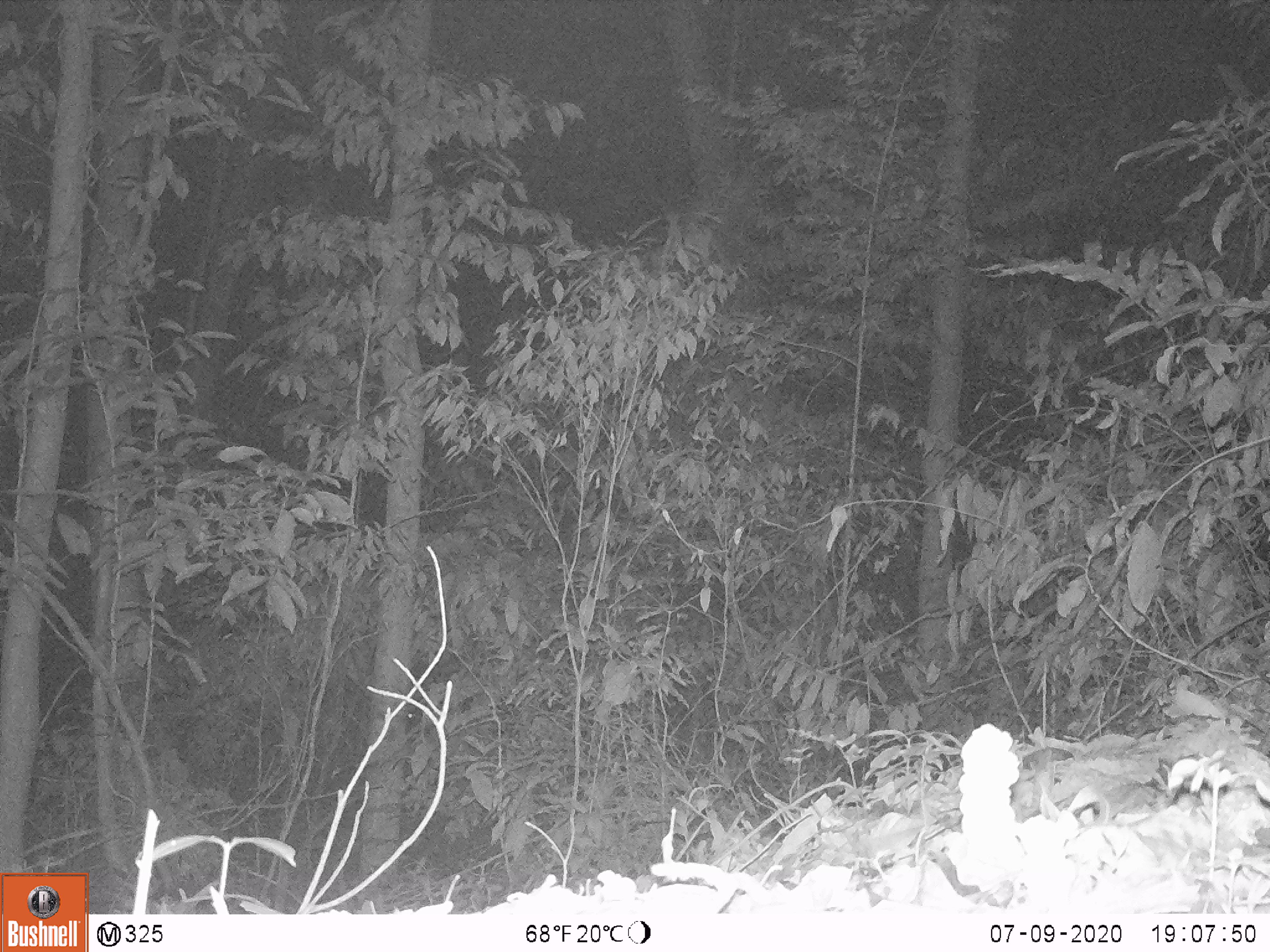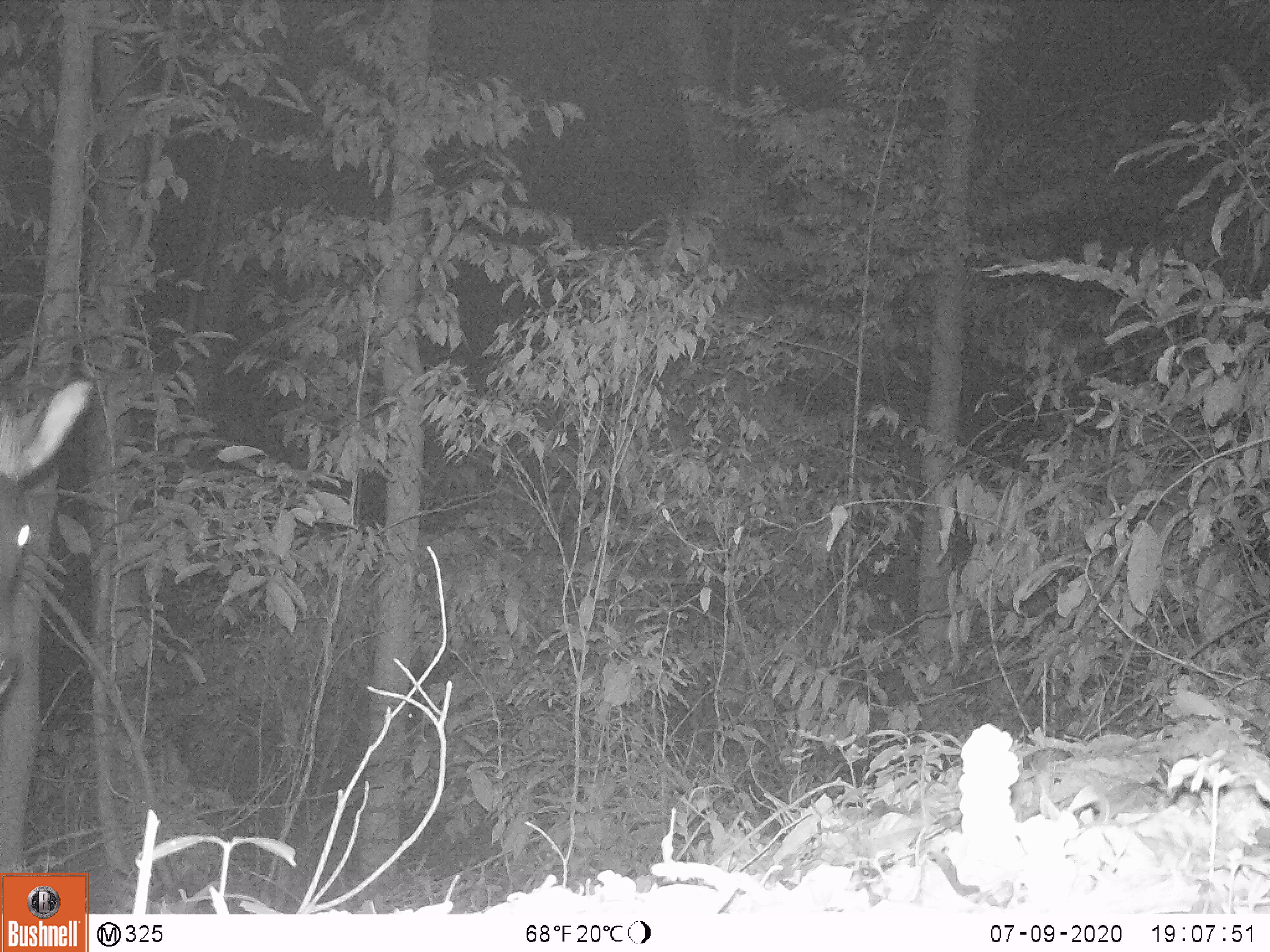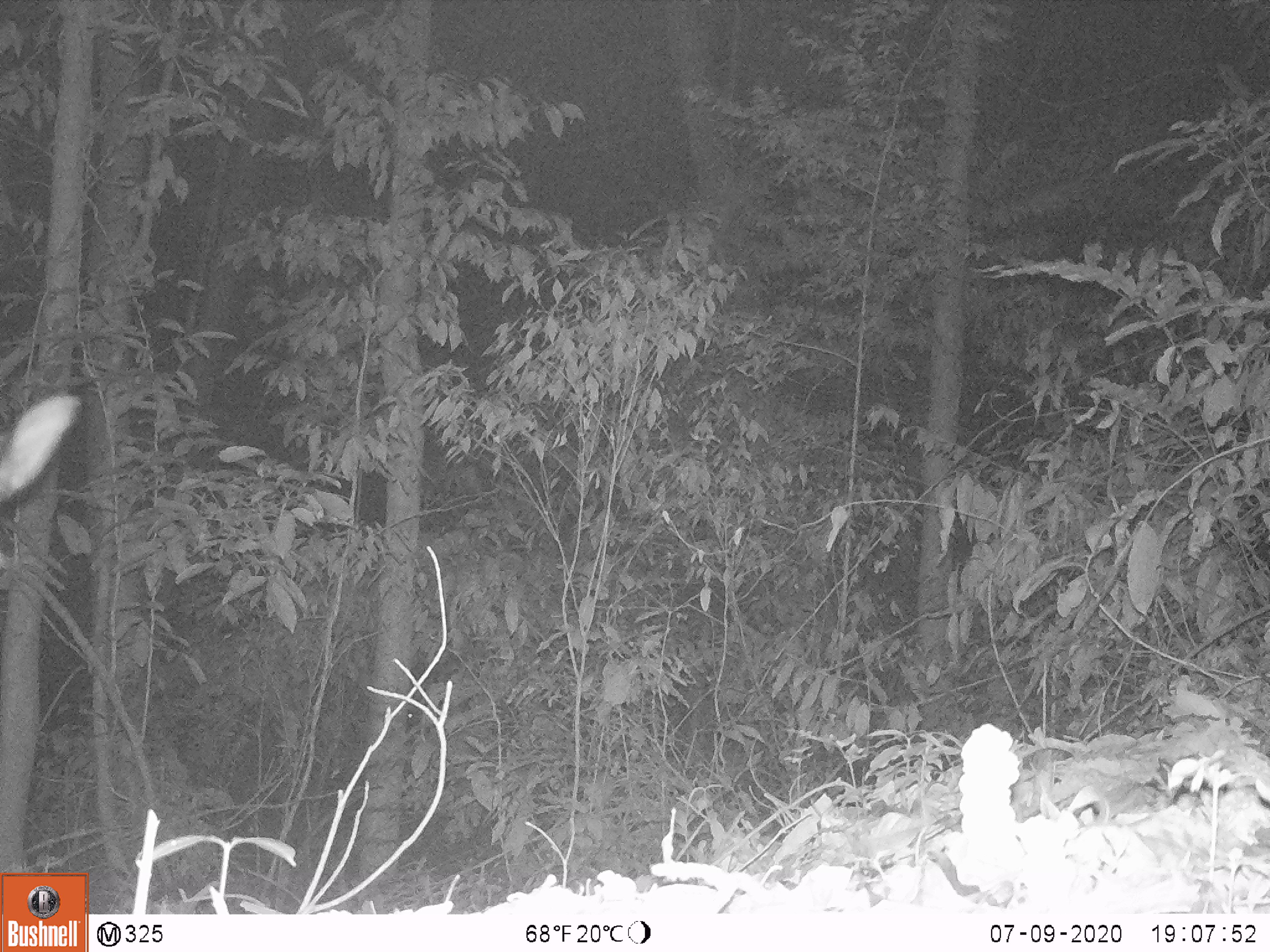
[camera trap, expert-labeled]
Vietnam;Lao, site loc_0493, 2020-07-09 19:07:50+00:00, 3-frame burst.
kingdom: Animalia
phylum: Chordata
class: Mammalia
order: Artiodactyla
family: Bovidae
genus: Capricornis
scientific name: Capricornis sumatraensis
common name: chinese serow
Chinese serow (Capricornis sumatraensis). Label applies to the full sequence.